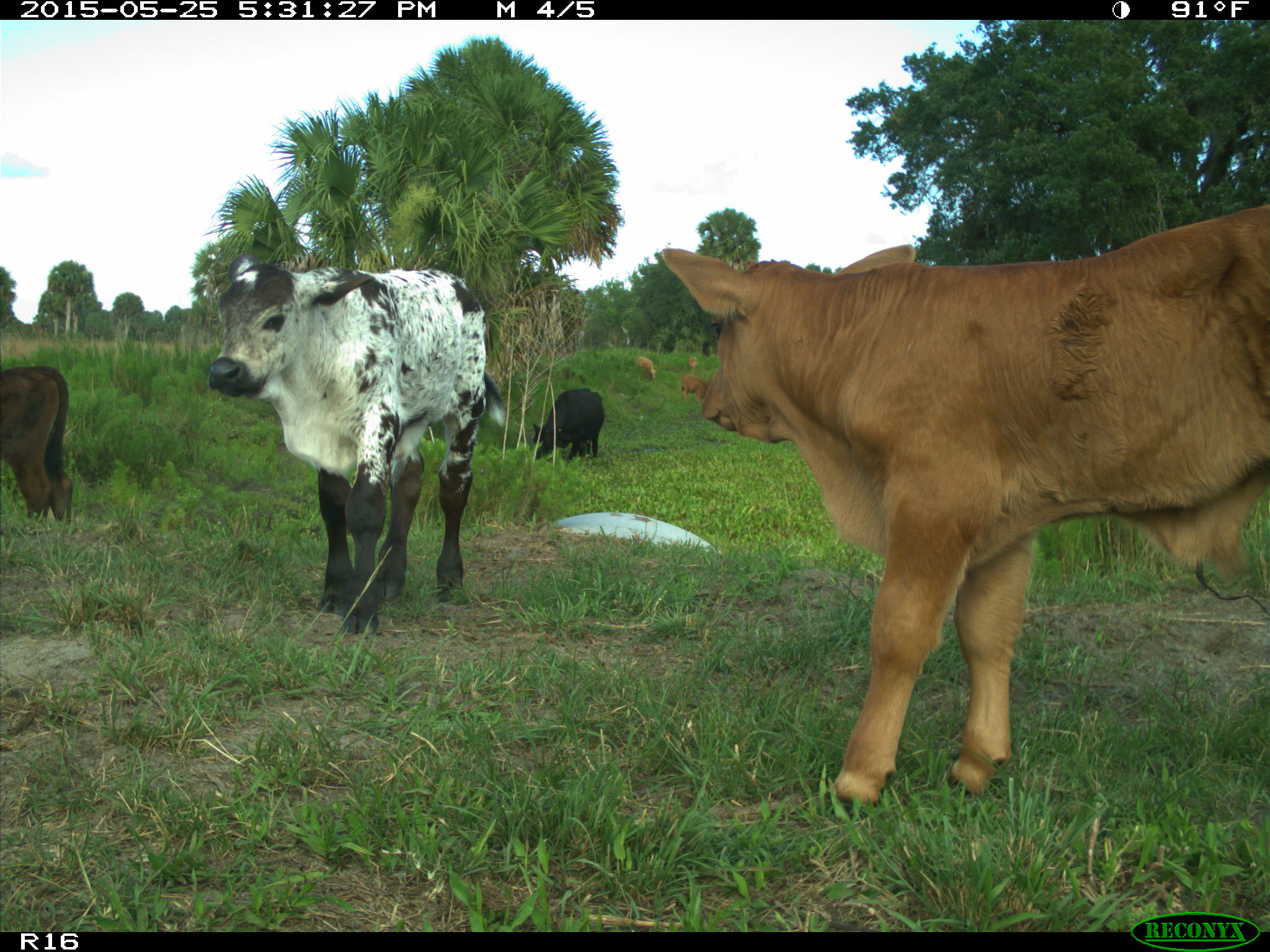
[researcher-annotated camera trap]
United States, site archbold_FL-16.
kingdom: Animalia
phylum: Chordata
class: Mammalia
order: Artiodactyla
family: Bovidae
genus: Bos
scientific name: Bos taurus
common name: domestic cow